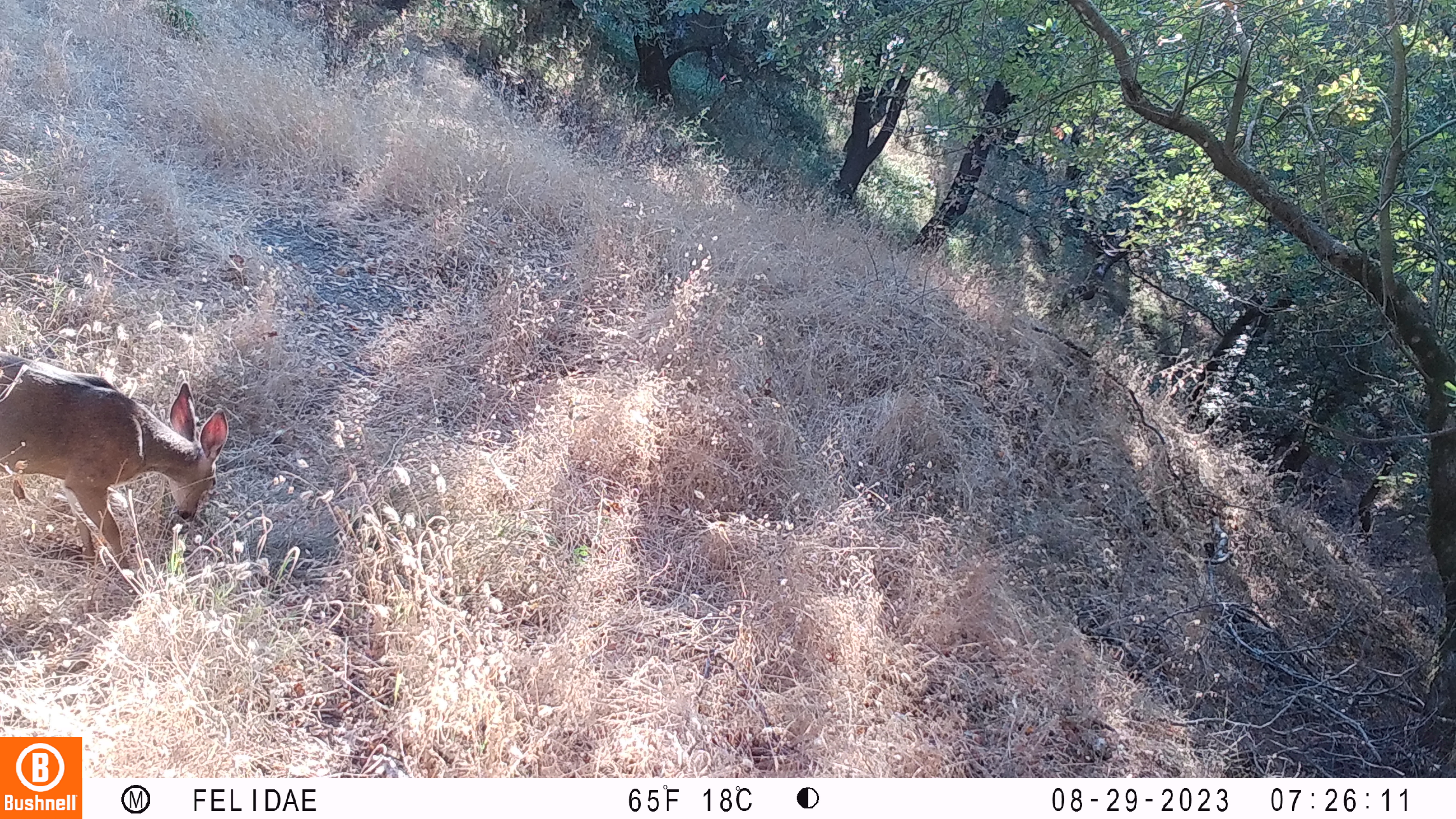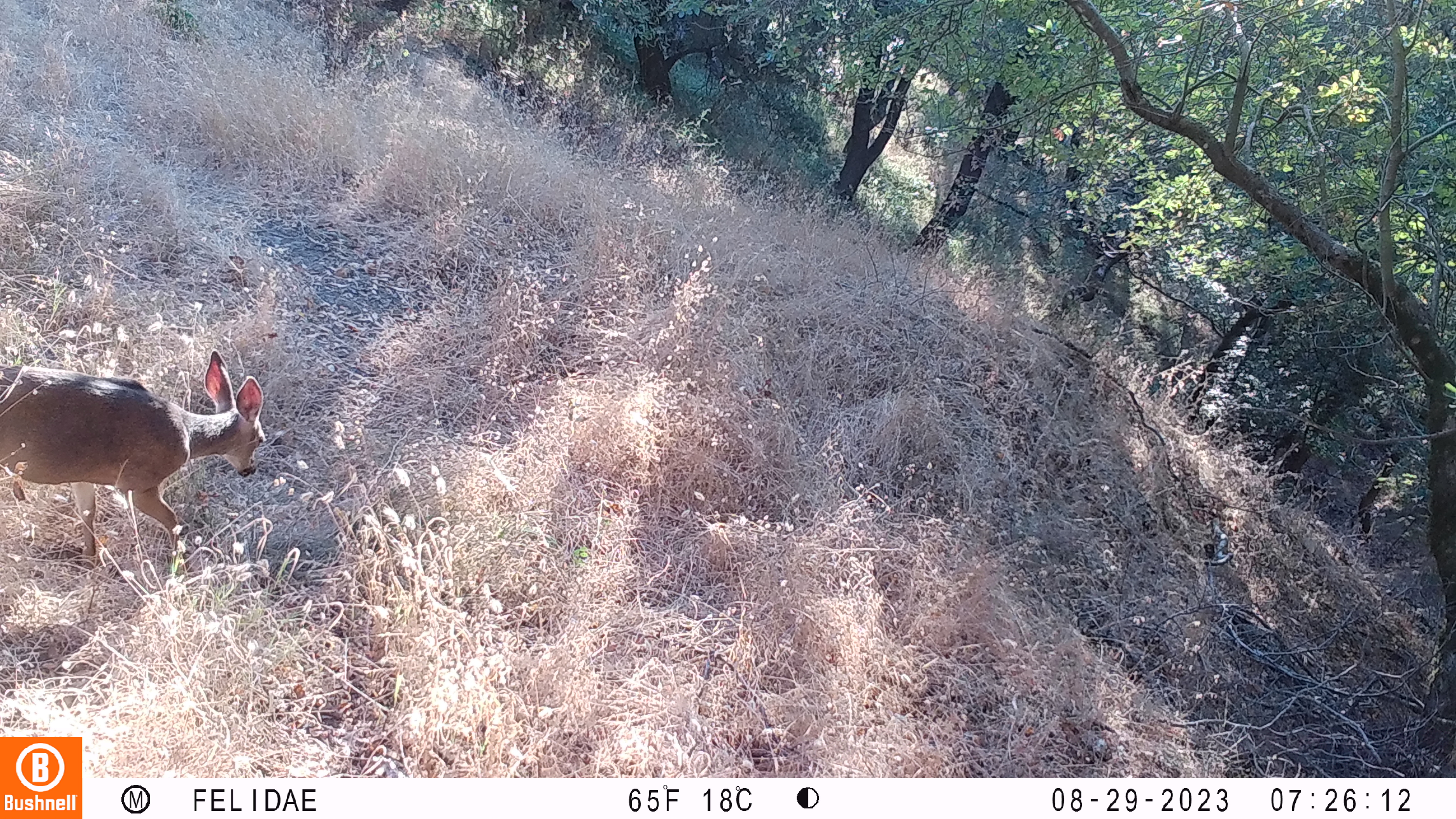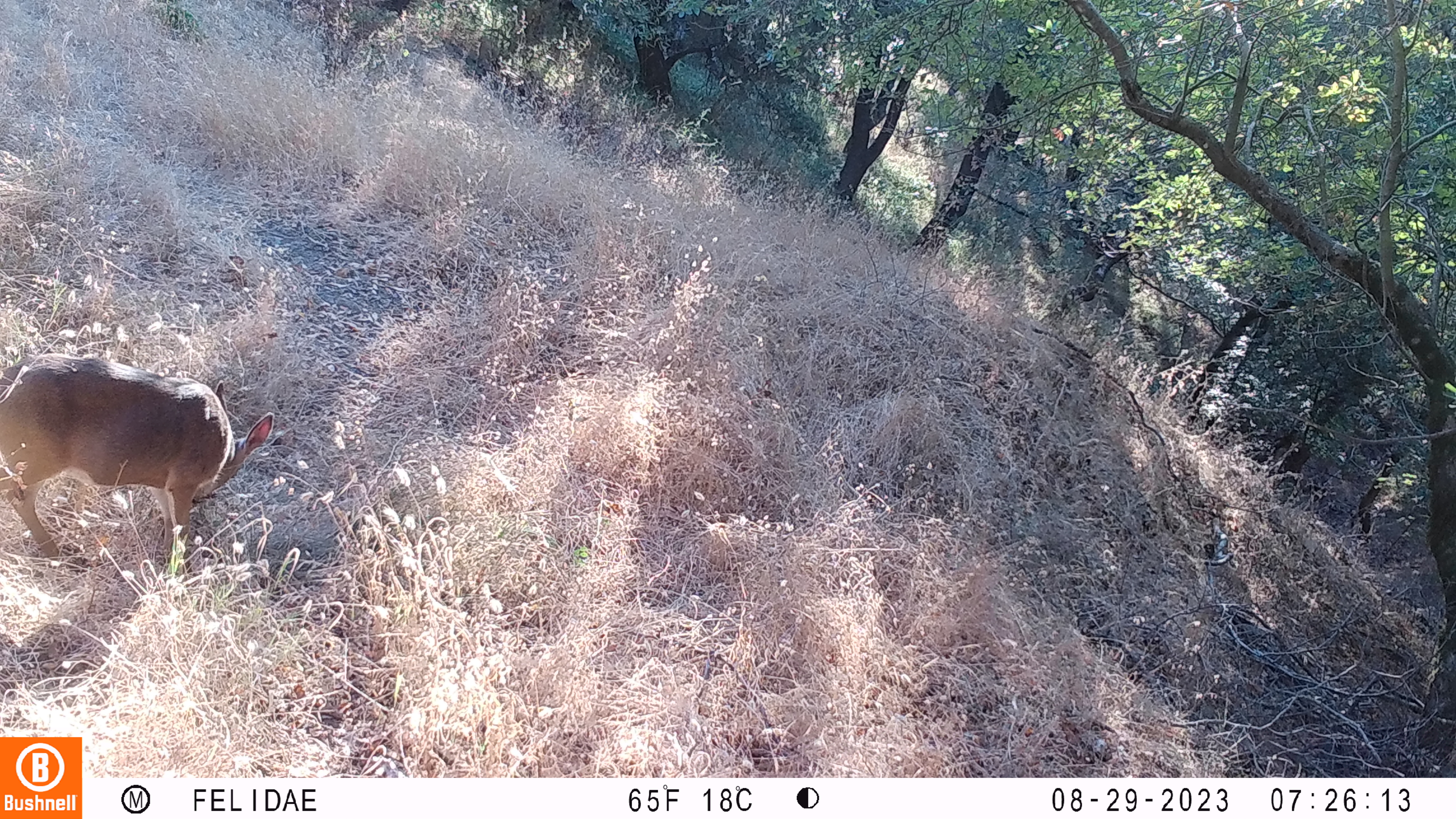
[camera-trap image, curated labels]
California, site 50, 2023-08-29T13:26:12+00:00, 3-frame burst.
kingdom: Animalia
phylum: Chordata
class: Mammalia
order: Artiodactyla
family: Cervidae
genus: Odocoileus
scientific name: Odocoileus hemionus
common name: mule deer